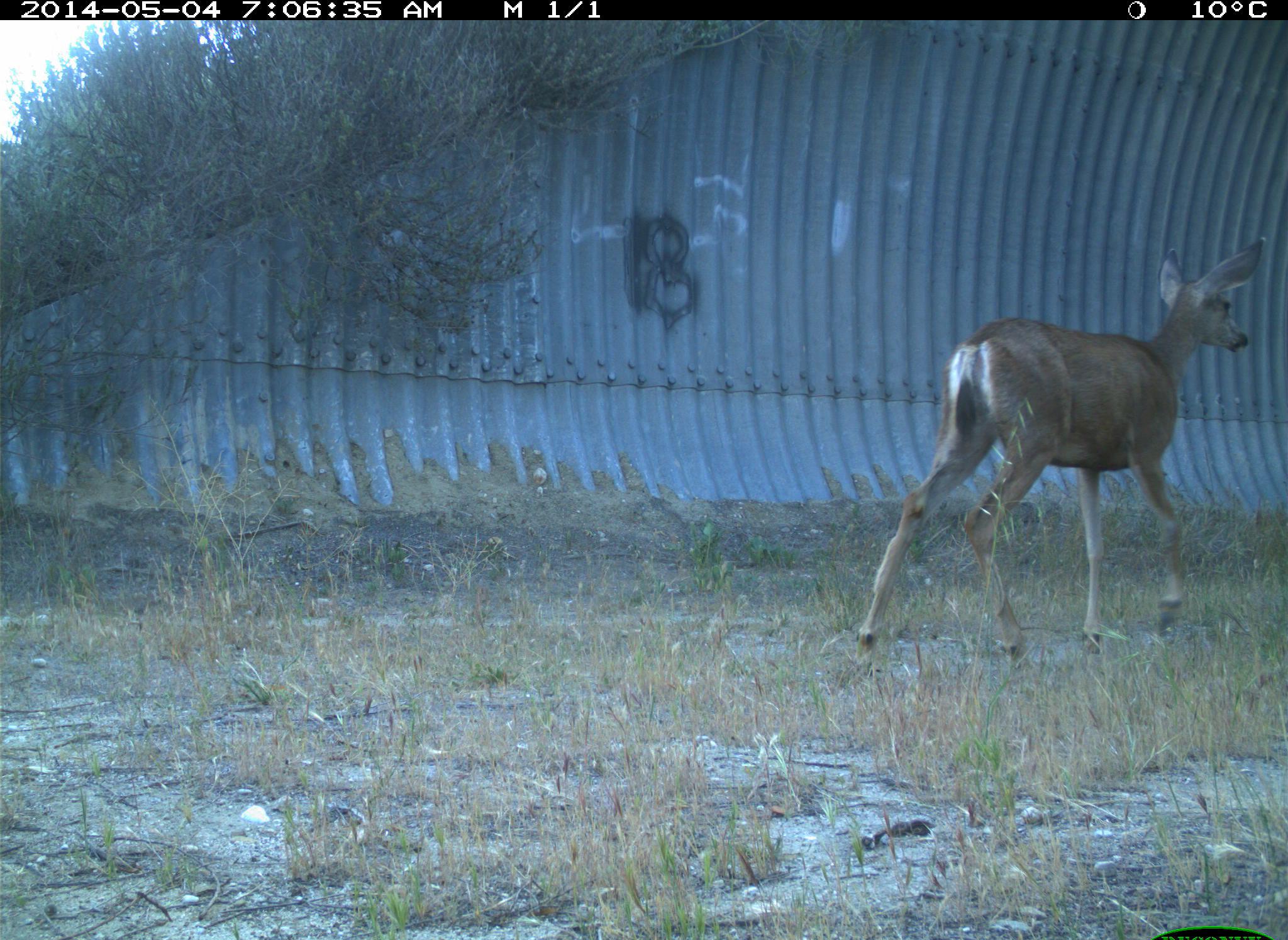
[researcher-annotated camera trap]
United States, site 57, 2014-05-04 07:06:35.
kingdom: Animalia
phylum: Chordata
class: Mammalia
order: Artiodactyla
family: Cervidae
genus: Odocoileus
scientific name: Odocoileus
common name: deer